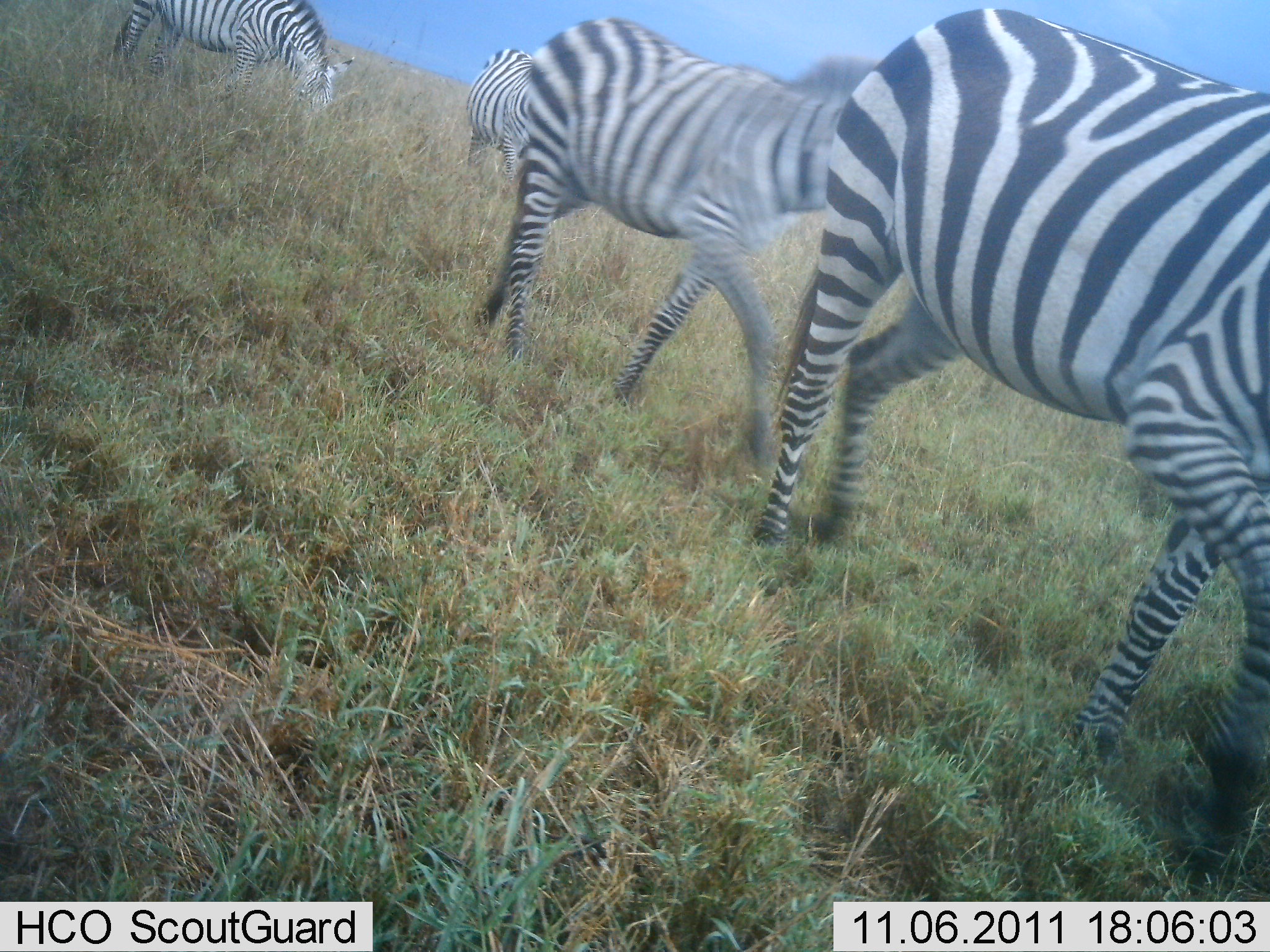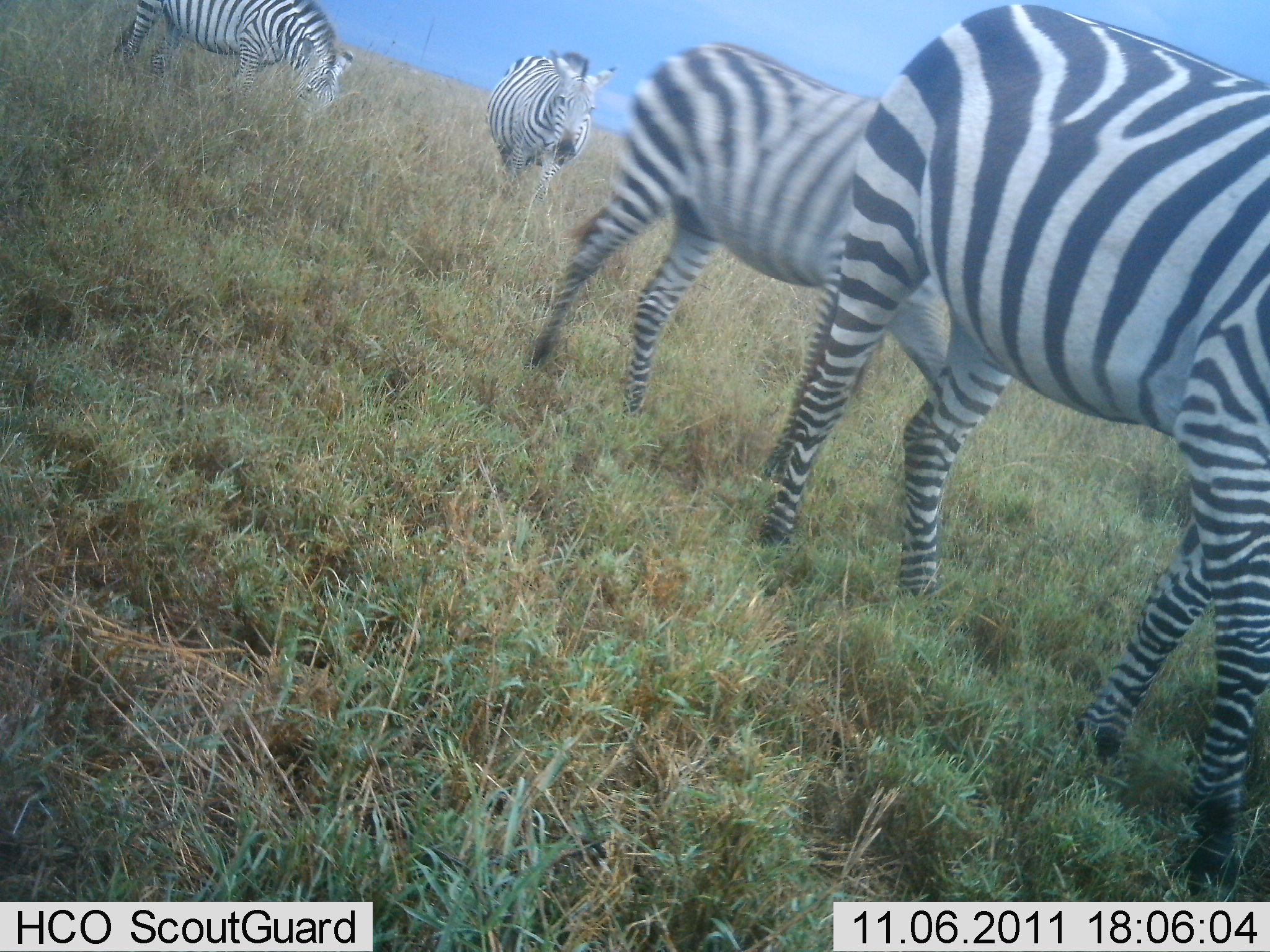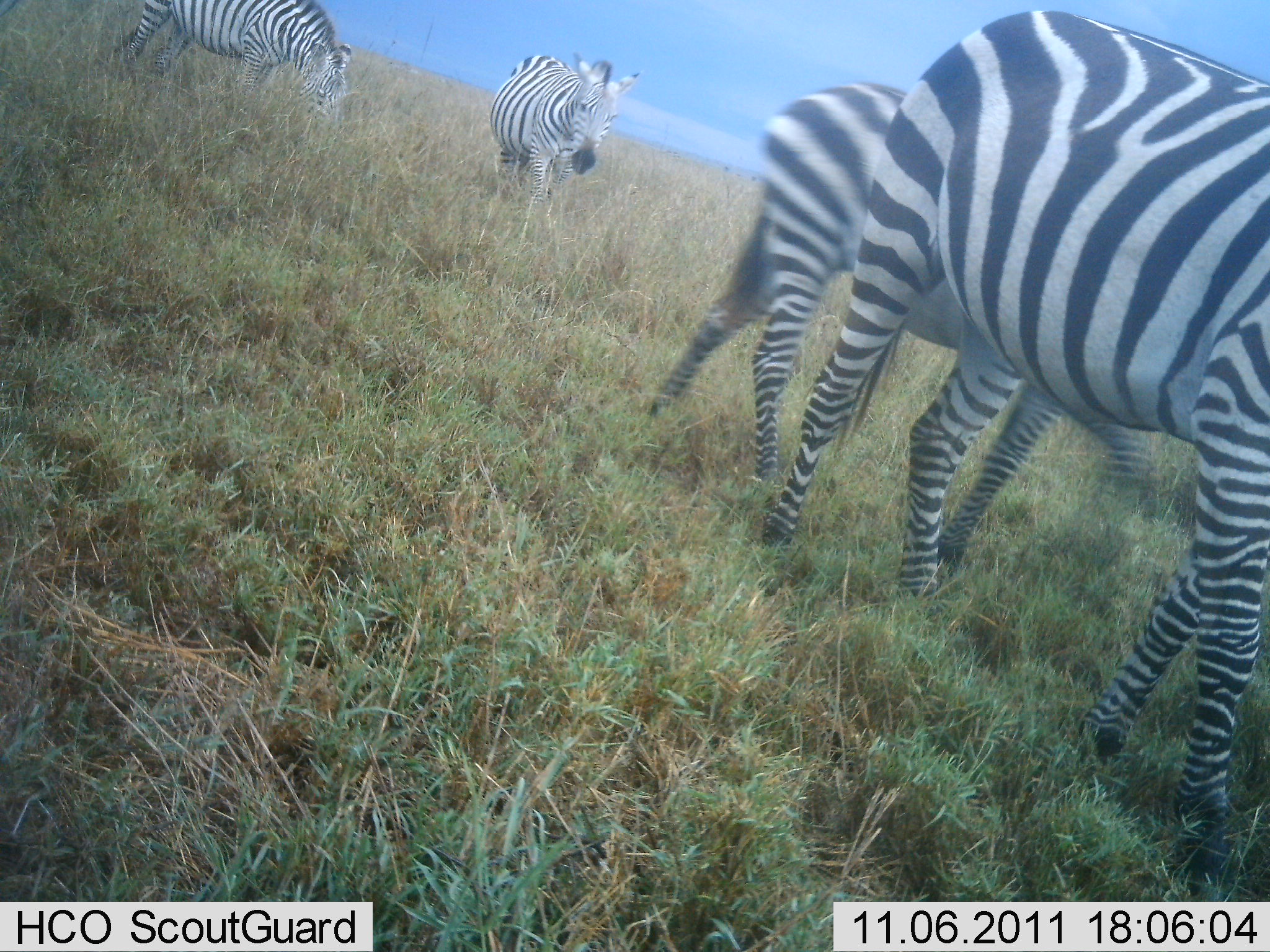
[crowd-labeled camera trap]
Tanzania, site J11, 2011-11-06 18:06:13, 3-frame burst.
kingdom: Animalia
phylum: Chordata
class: Mammalia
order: Perissodactyla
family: Equidae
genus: Equus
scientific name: Equus quagga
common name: plains zebra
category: zebra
Zebra (plains zebra) (Equus quagga), count 4. Behavior (volunteer vote fractions): standing 25%, resting 0%, moving 92%, interacting 0%. Young present (vote fraction): 0%. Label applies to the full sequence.